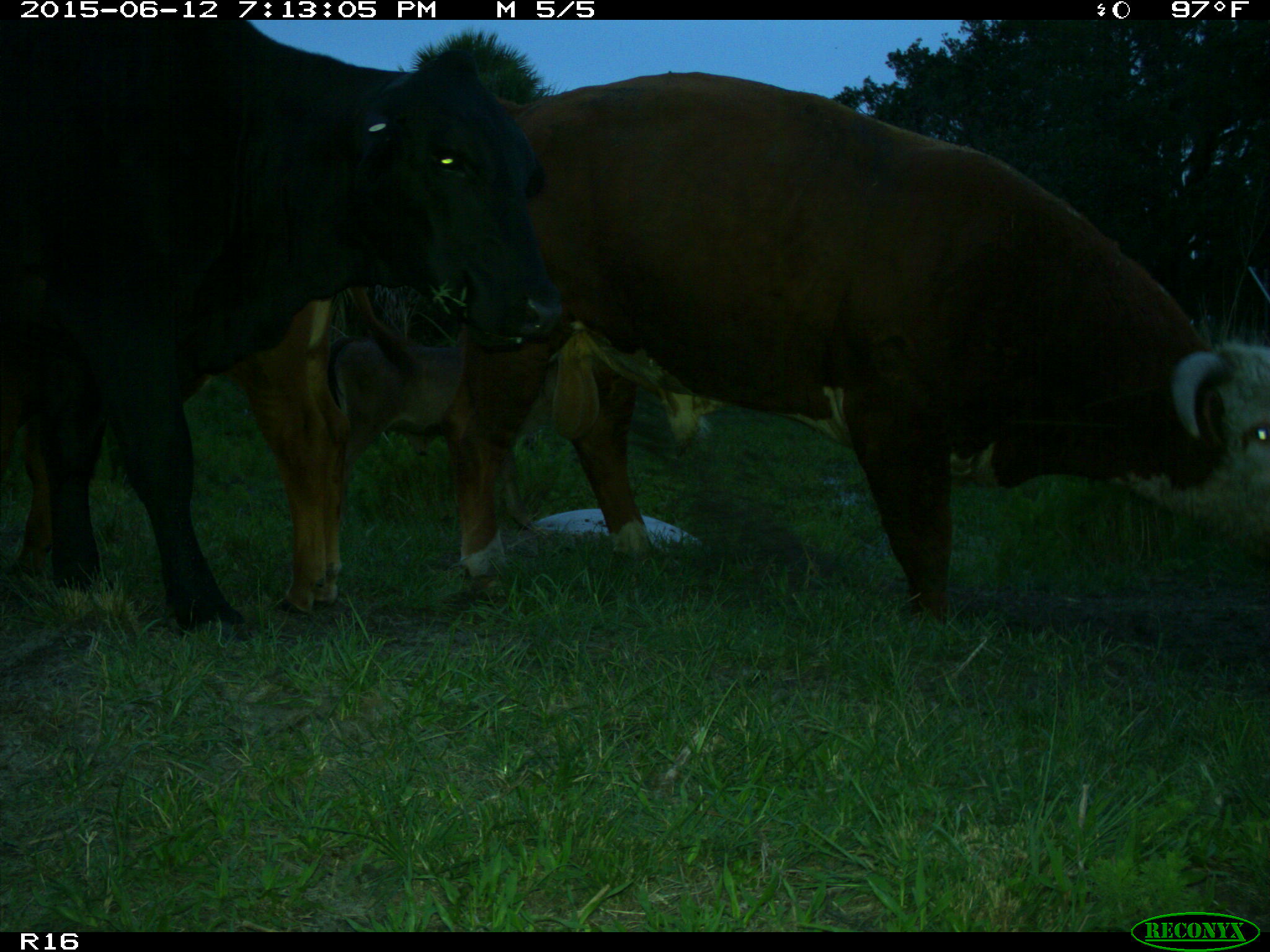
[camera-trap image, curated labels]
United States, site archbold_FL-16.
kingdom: Animalia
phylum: Chordata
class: Mammalia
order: Artiodactyla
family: Bovidae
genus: Bos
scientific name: Bos taurus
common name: domestic cow